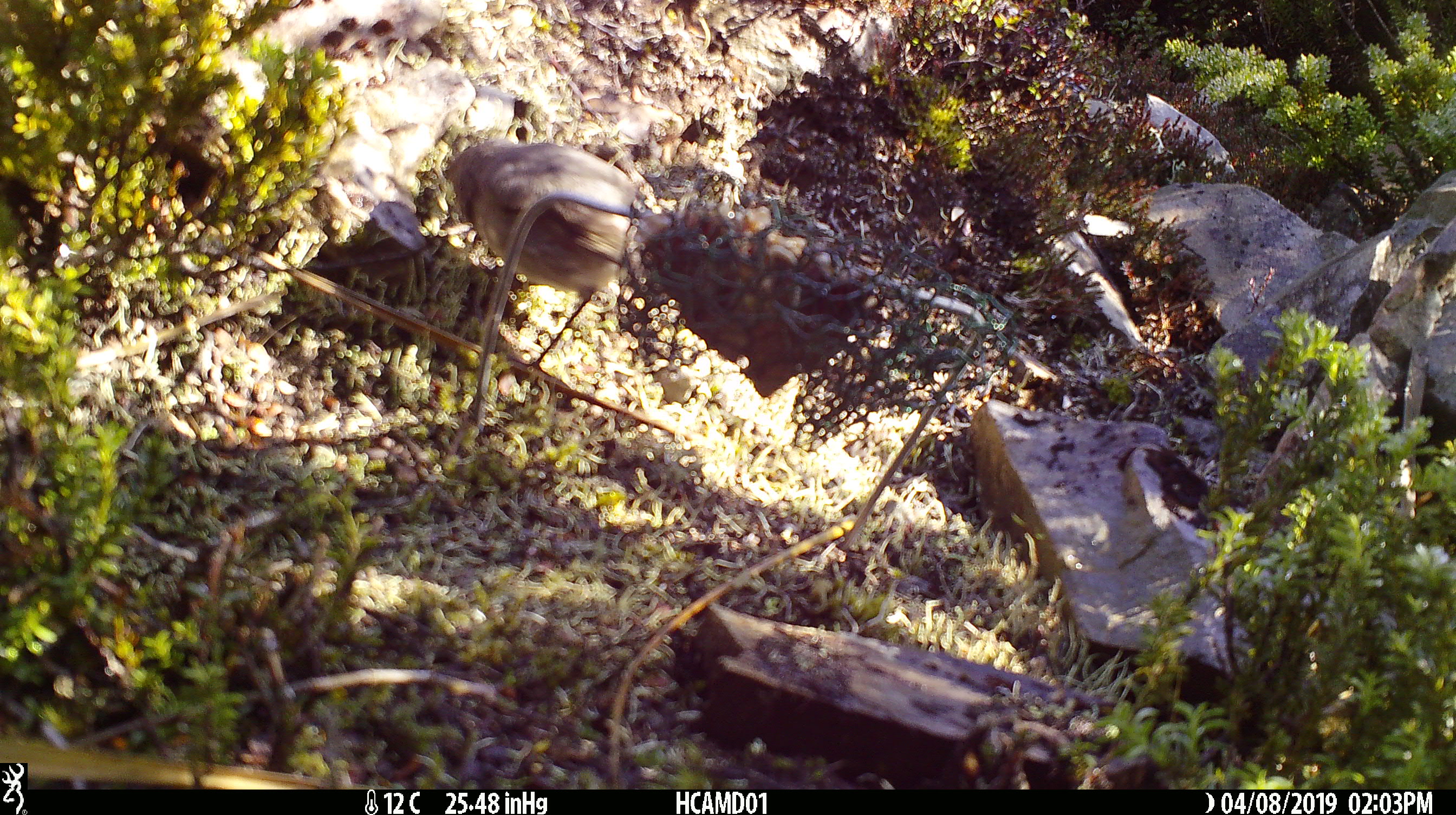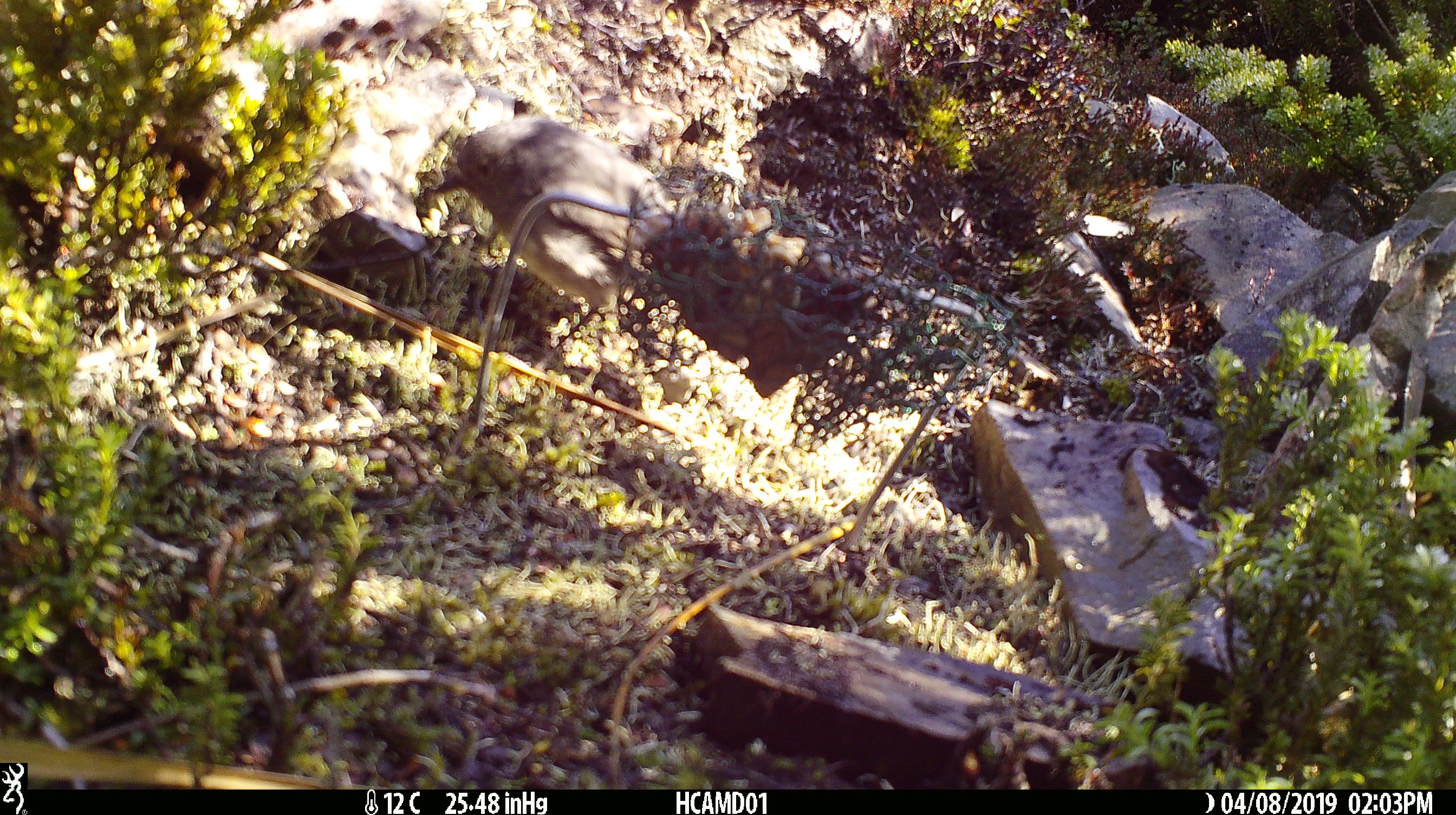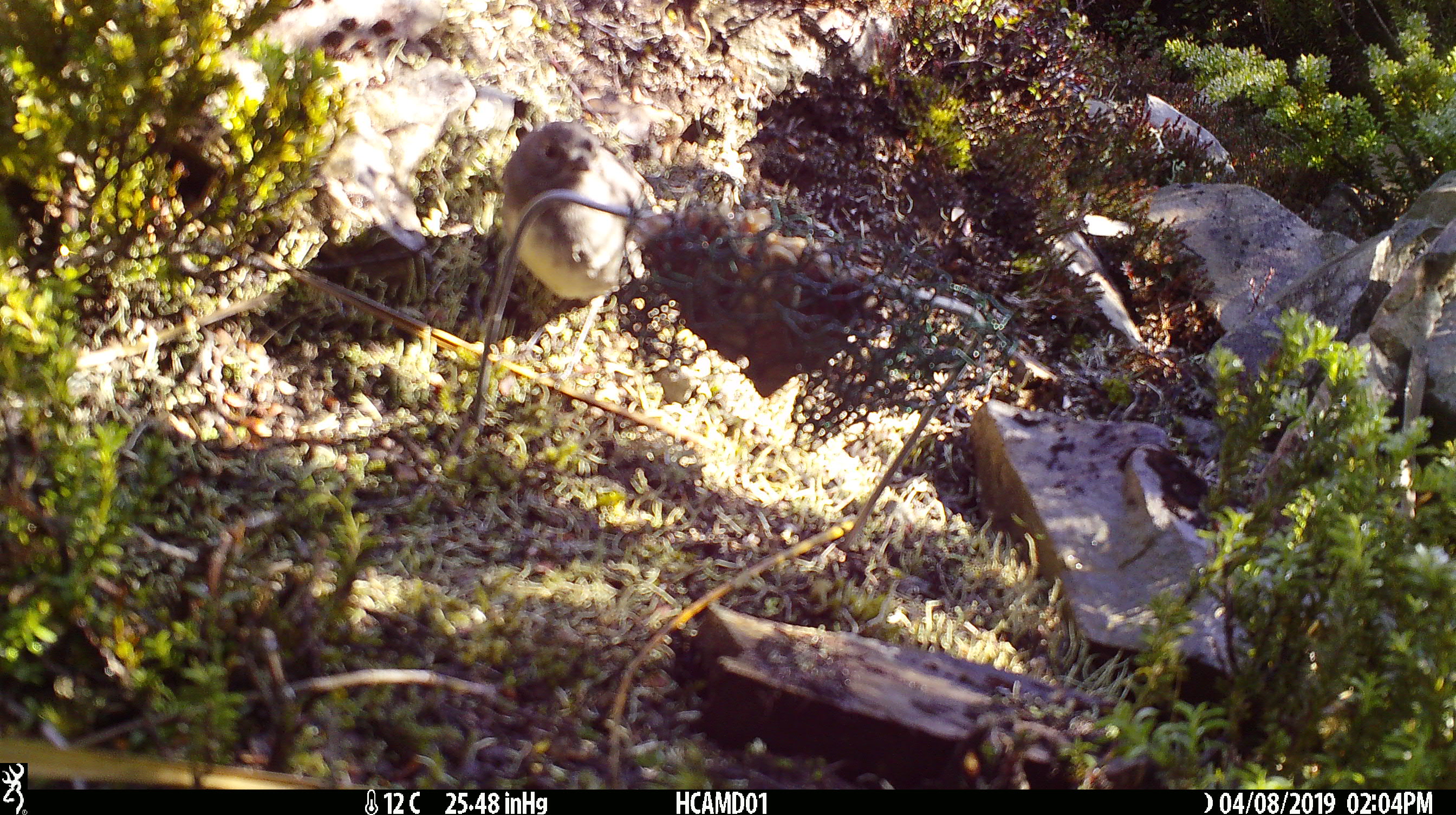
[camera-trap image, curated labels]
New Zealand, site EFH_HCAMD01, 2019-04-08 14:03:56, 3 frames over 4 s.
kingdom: Animalia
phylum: Chordata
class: Aves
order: Passeriformes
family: Petroicidae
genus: Petroica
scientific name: Petroica australis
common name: new zealand robin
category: robin